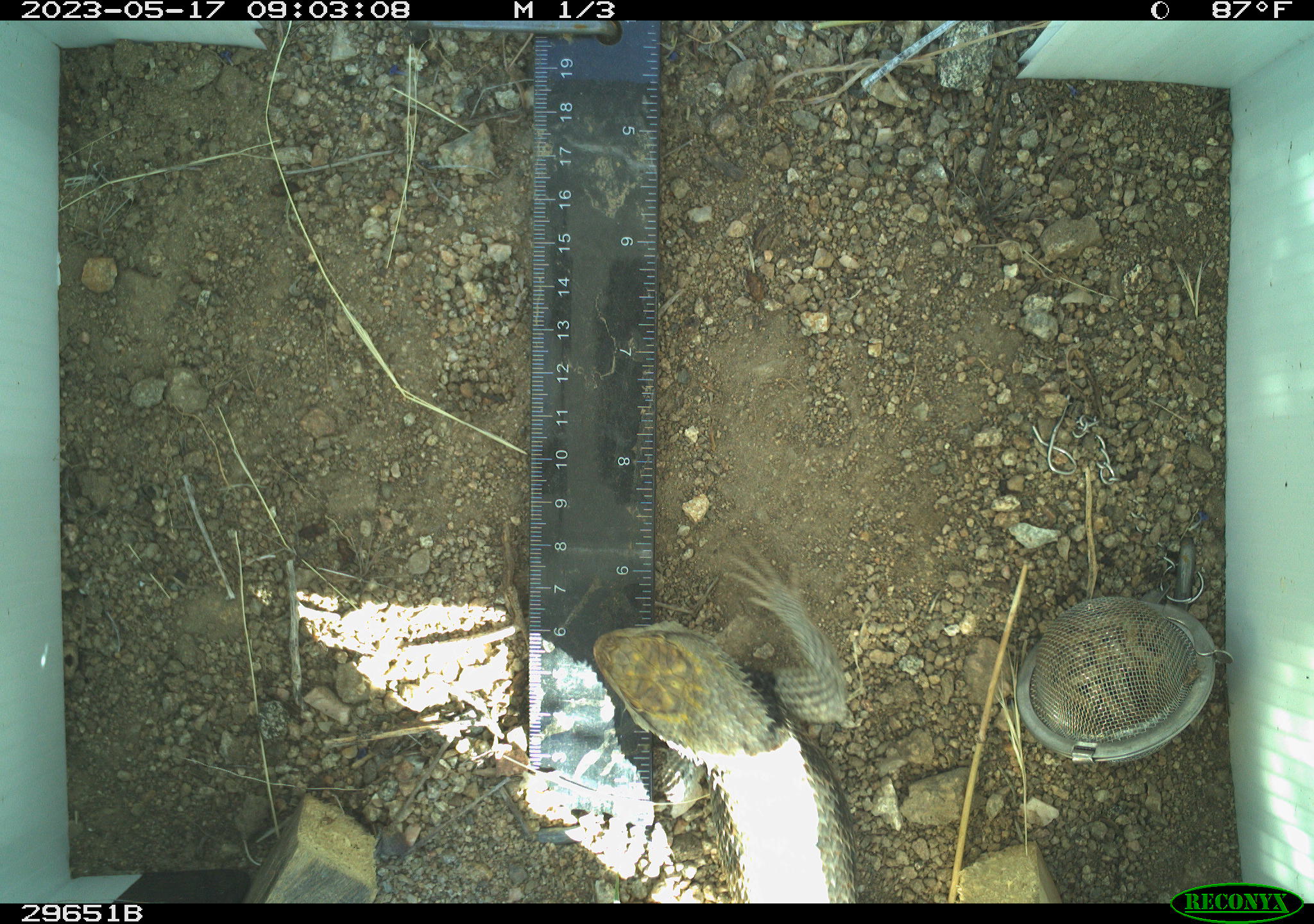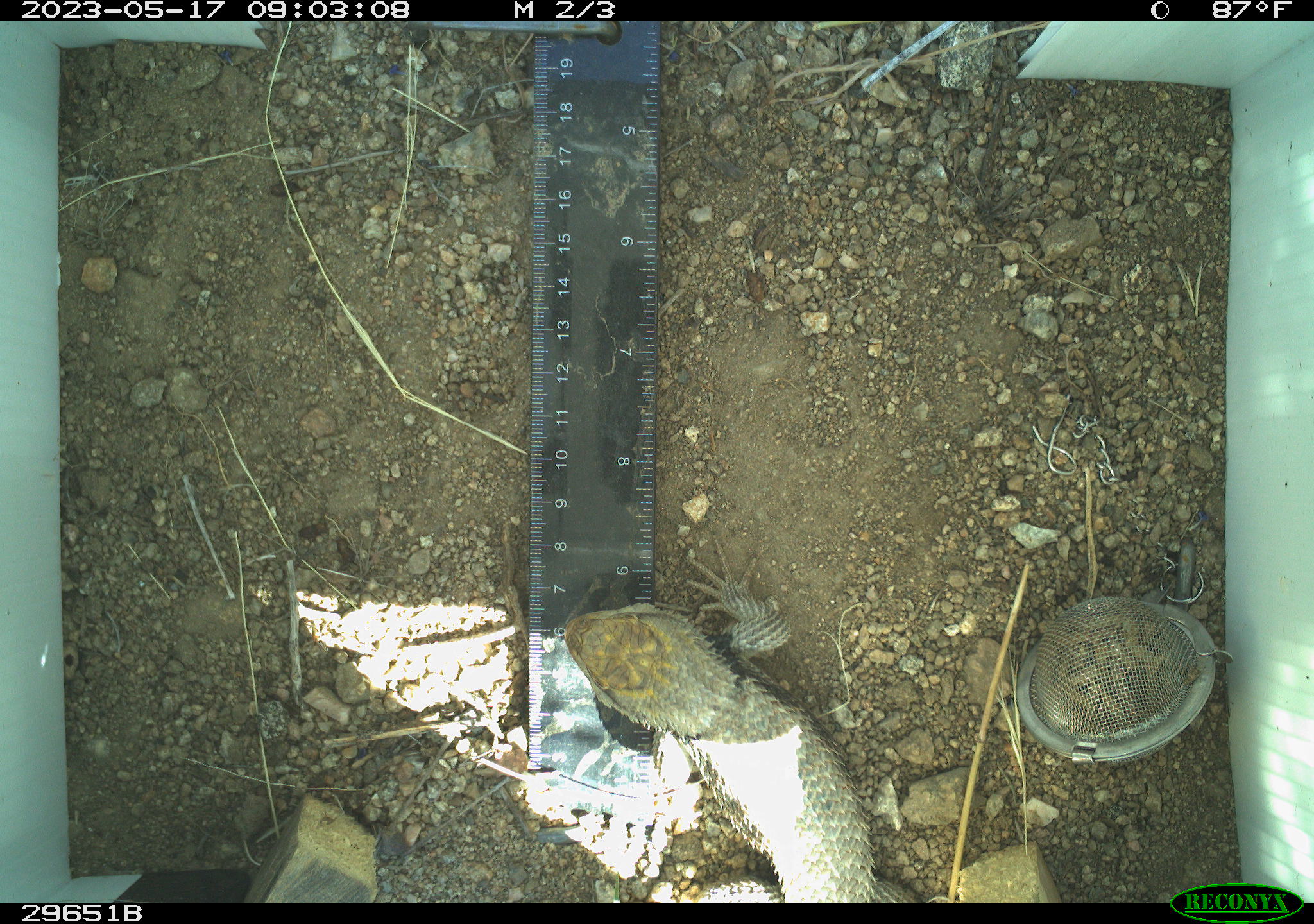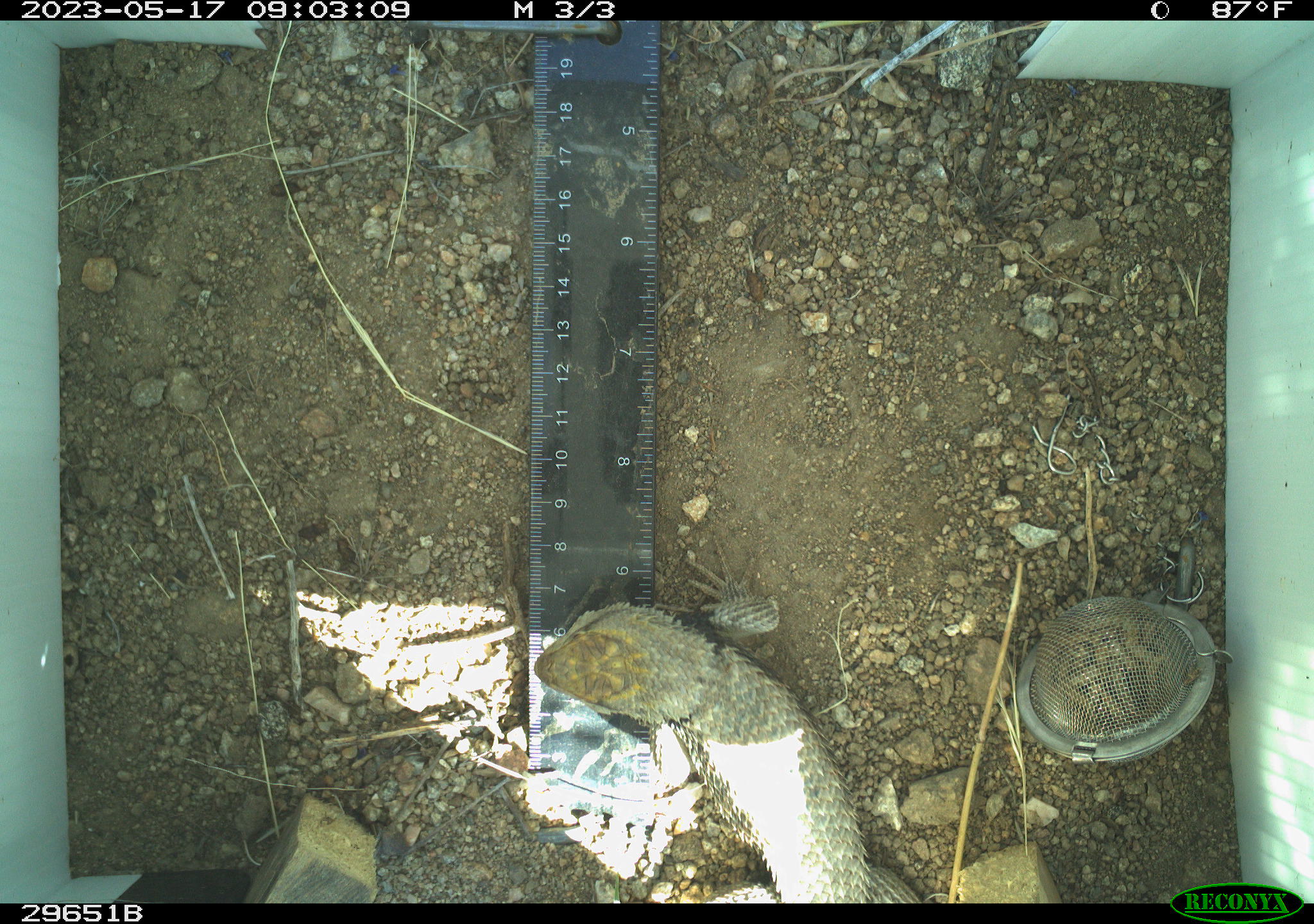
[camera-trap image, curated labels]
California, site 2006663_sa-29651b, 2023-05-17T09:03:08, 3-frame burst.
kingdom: Animalia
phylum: Chordata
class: Reptilia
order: Squamata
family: Phrynosomatidae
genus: Sceloporus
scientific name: Sceloporus uniformis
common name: yellow-backed spiny lizard